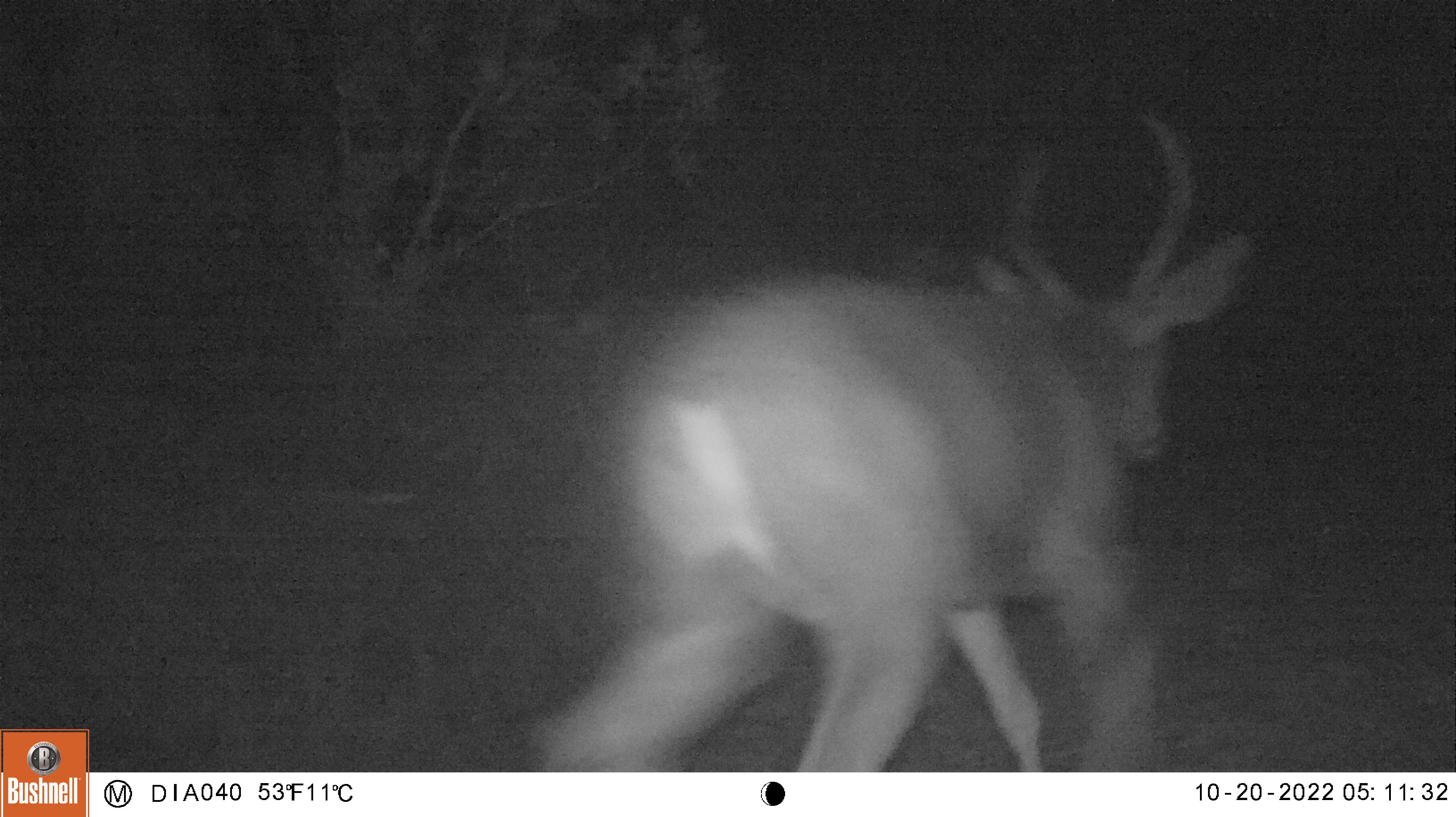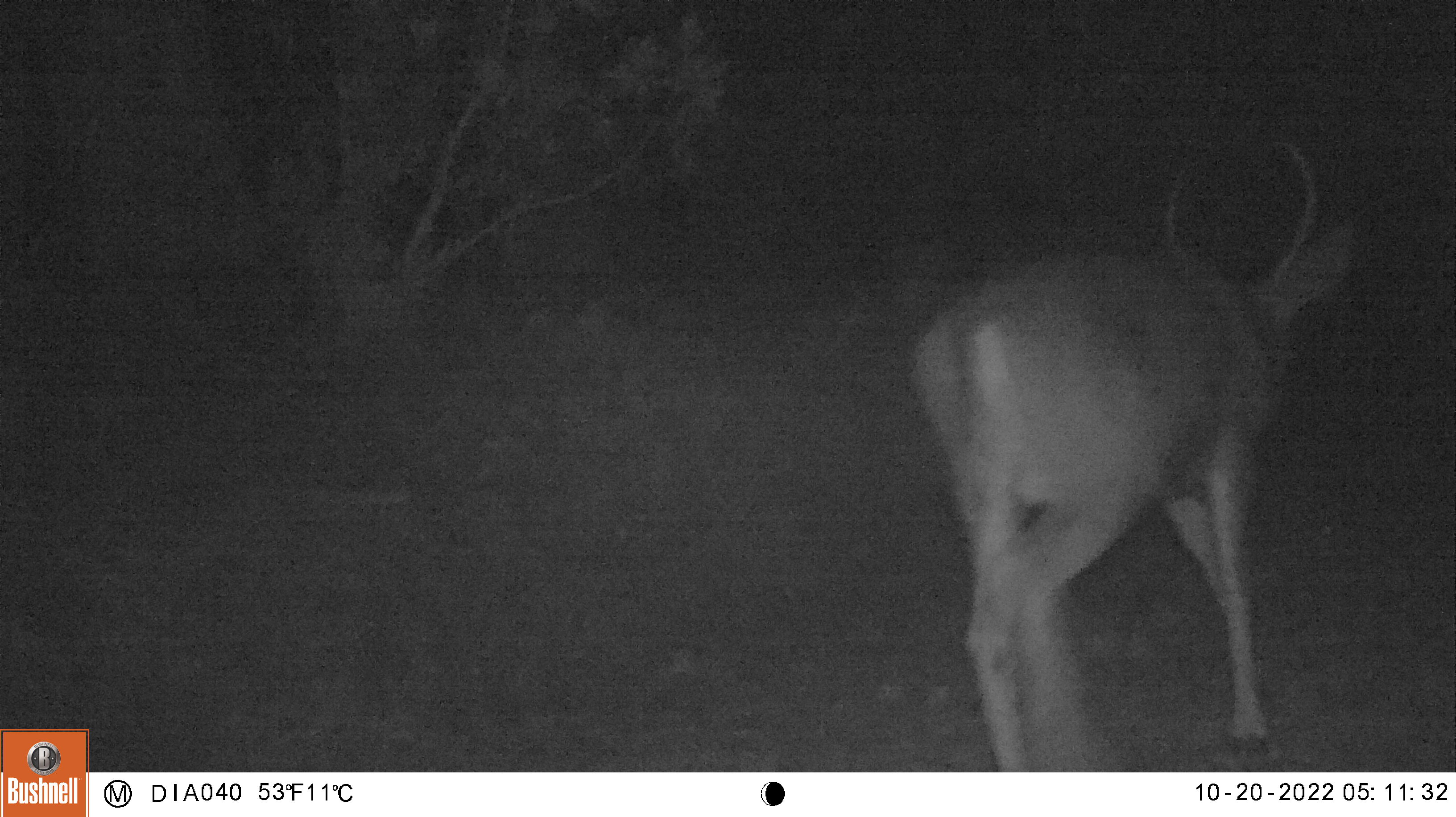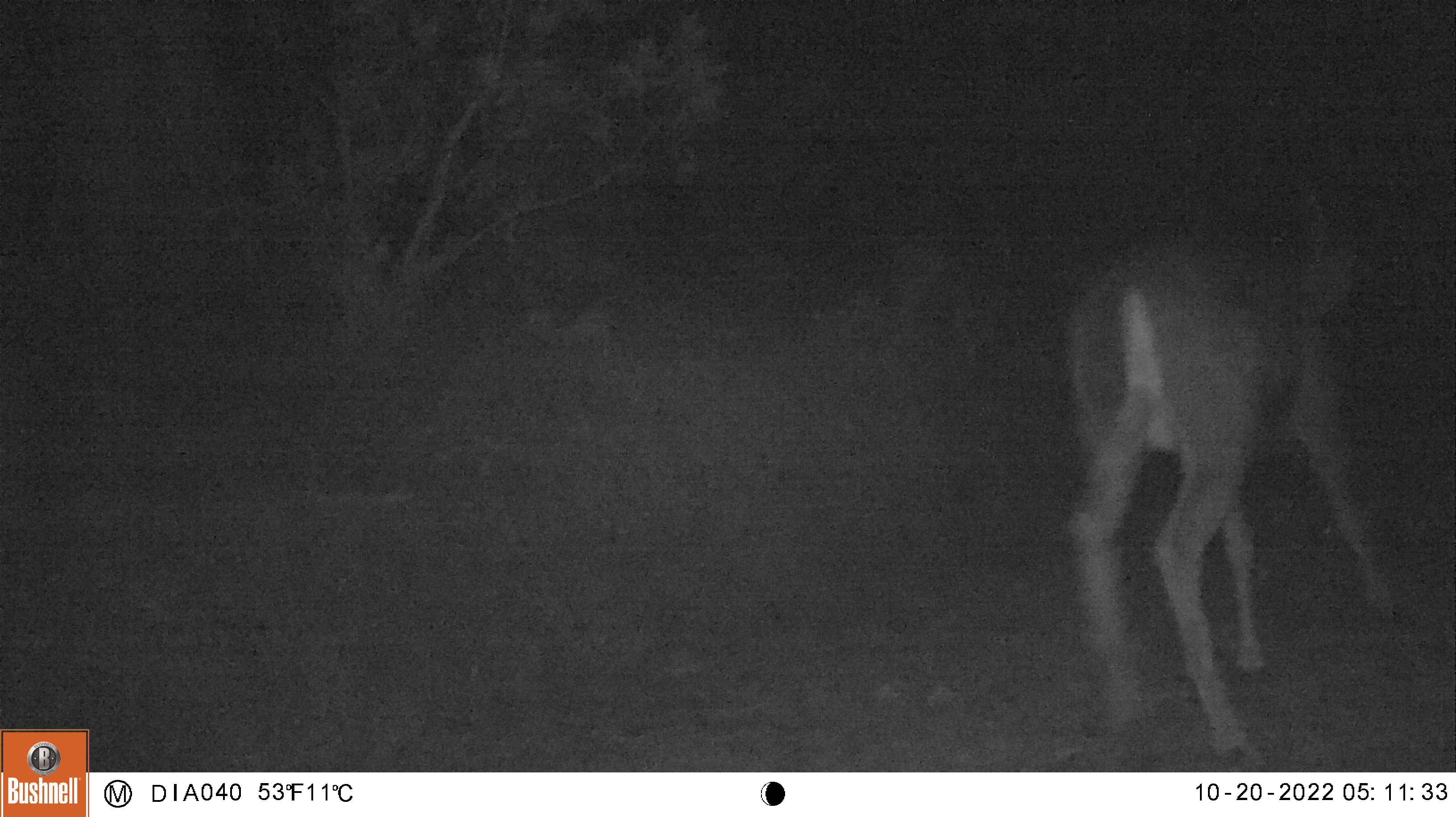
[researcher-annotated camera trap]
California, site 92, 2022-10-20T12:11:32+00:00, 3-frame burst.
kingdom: Animalia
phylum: Chordata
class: Mammalia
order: Artiodactyla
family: Cervidae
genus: Odocoileus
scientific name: Odocoileus hemionus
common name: mule deer